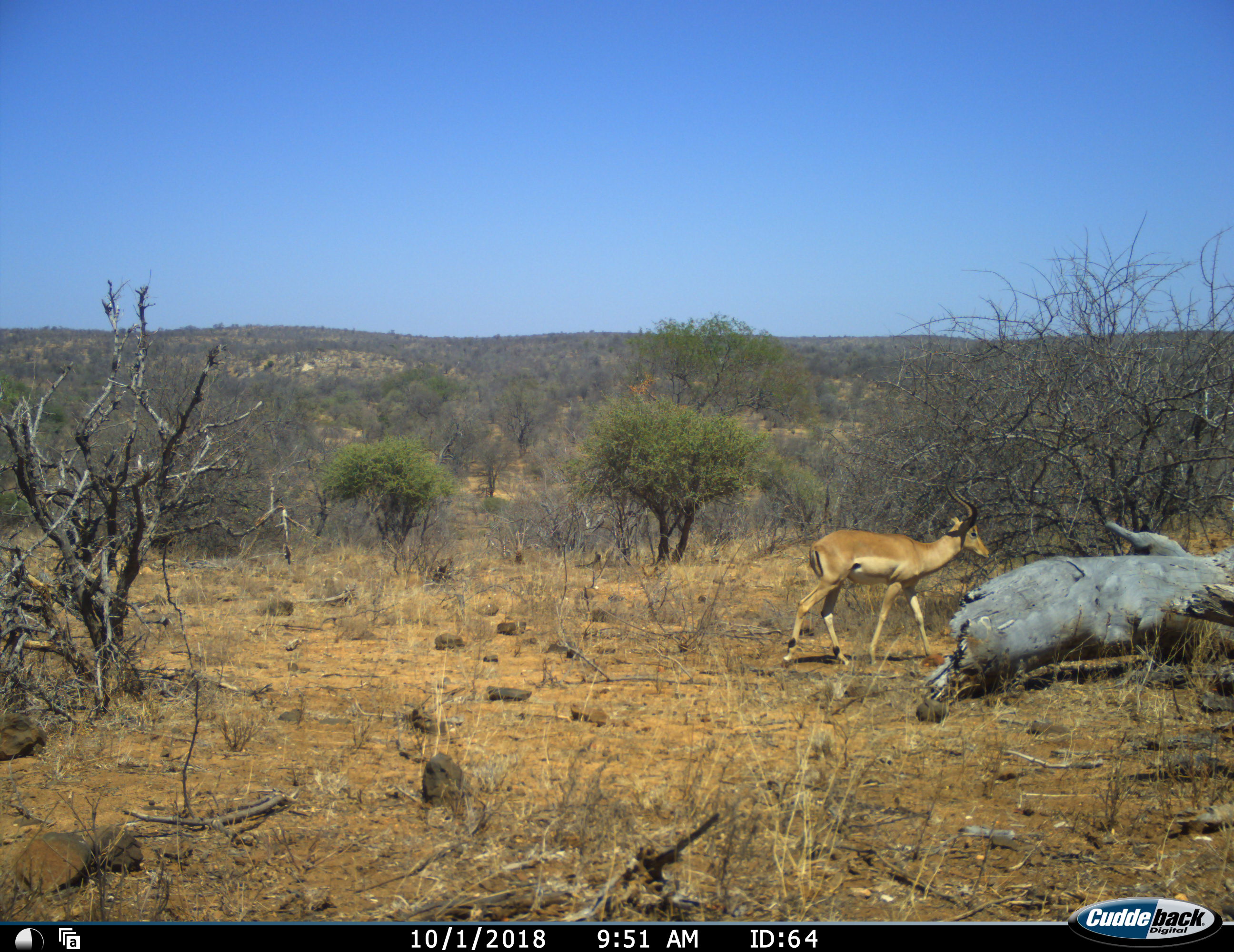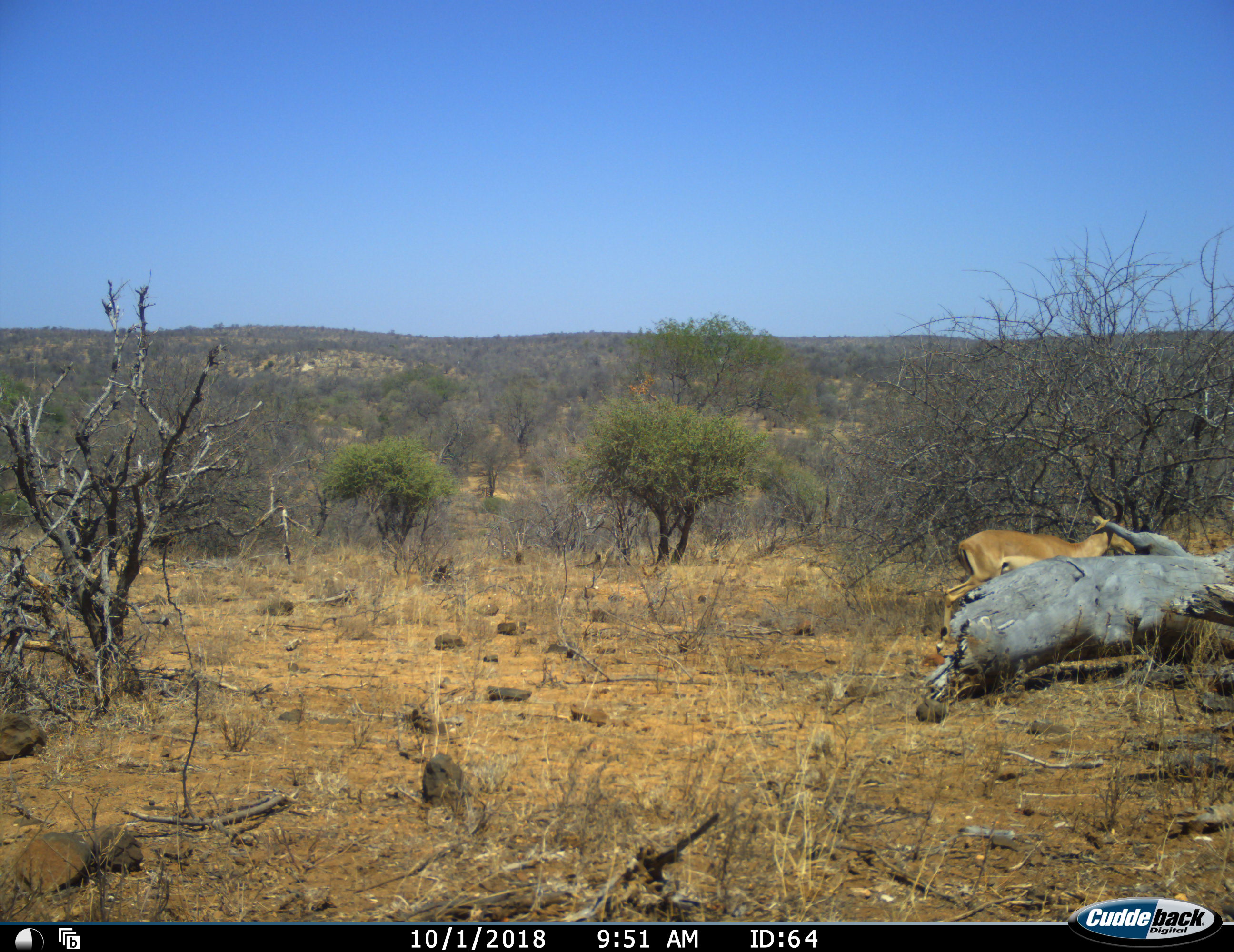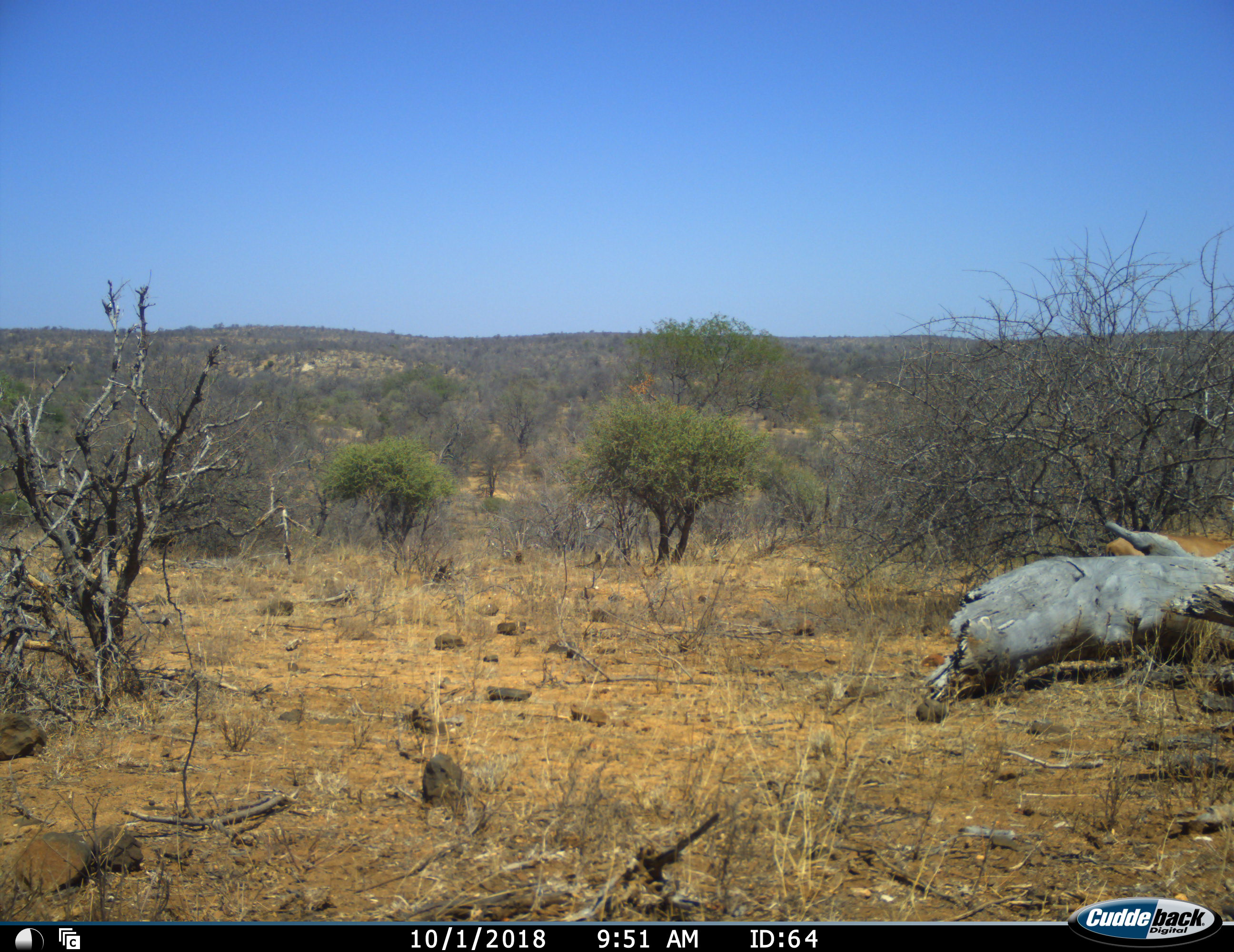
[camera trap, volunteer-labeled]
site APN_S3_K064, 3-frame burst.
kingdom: Animalia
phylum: Chordata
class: Mammalia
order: Artiodactyla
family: Bovidae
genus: Aepyceros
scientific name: Aepyceros melampus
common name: impala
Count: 1.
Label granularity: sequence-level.